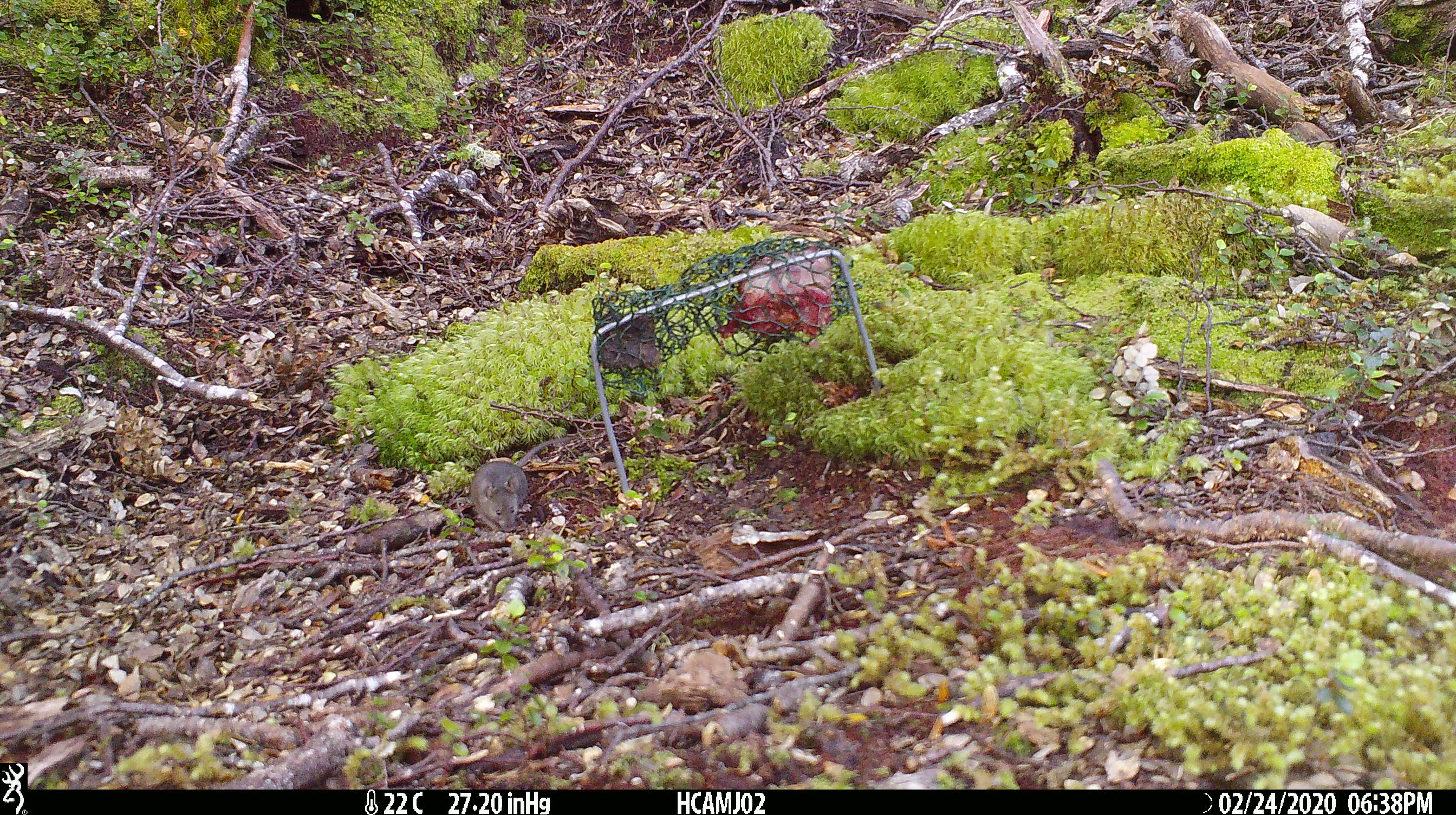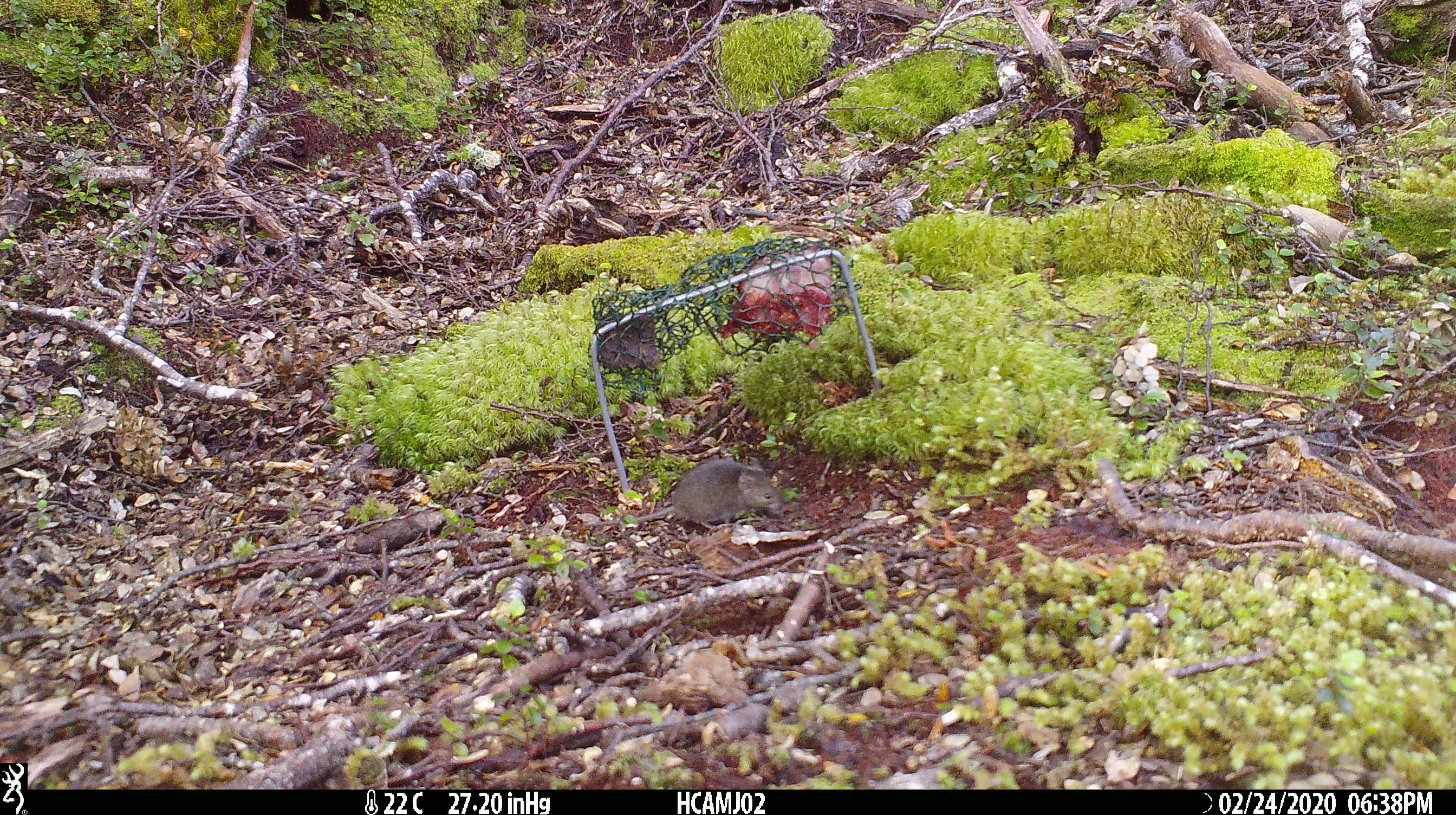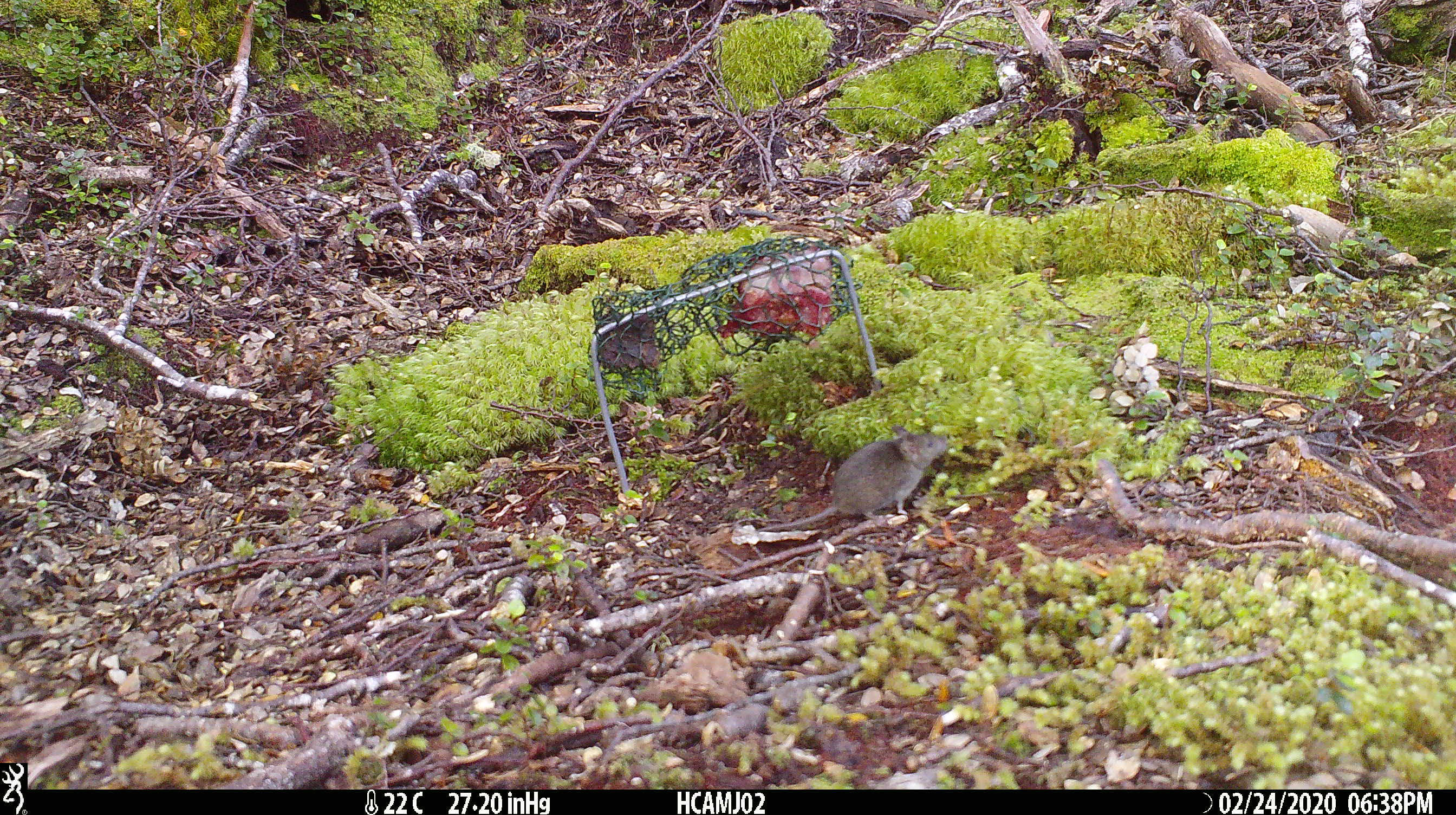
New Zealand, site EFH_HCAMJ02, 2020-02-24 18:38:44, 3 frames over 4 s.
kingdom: Animalia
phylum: Chordata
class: Mammalia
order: Rodentia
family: Muridae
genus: Mus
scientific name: Mus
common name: mouse